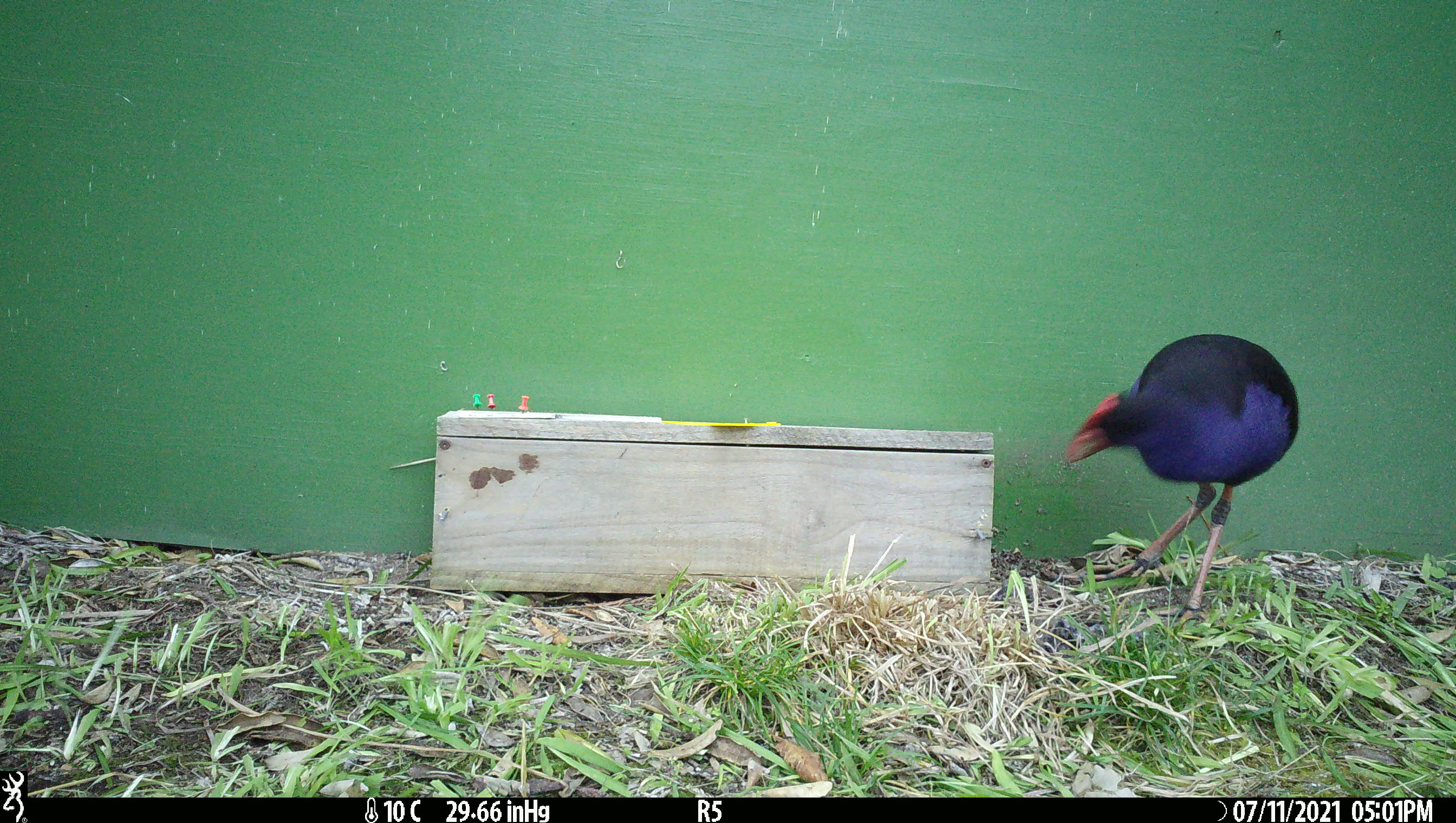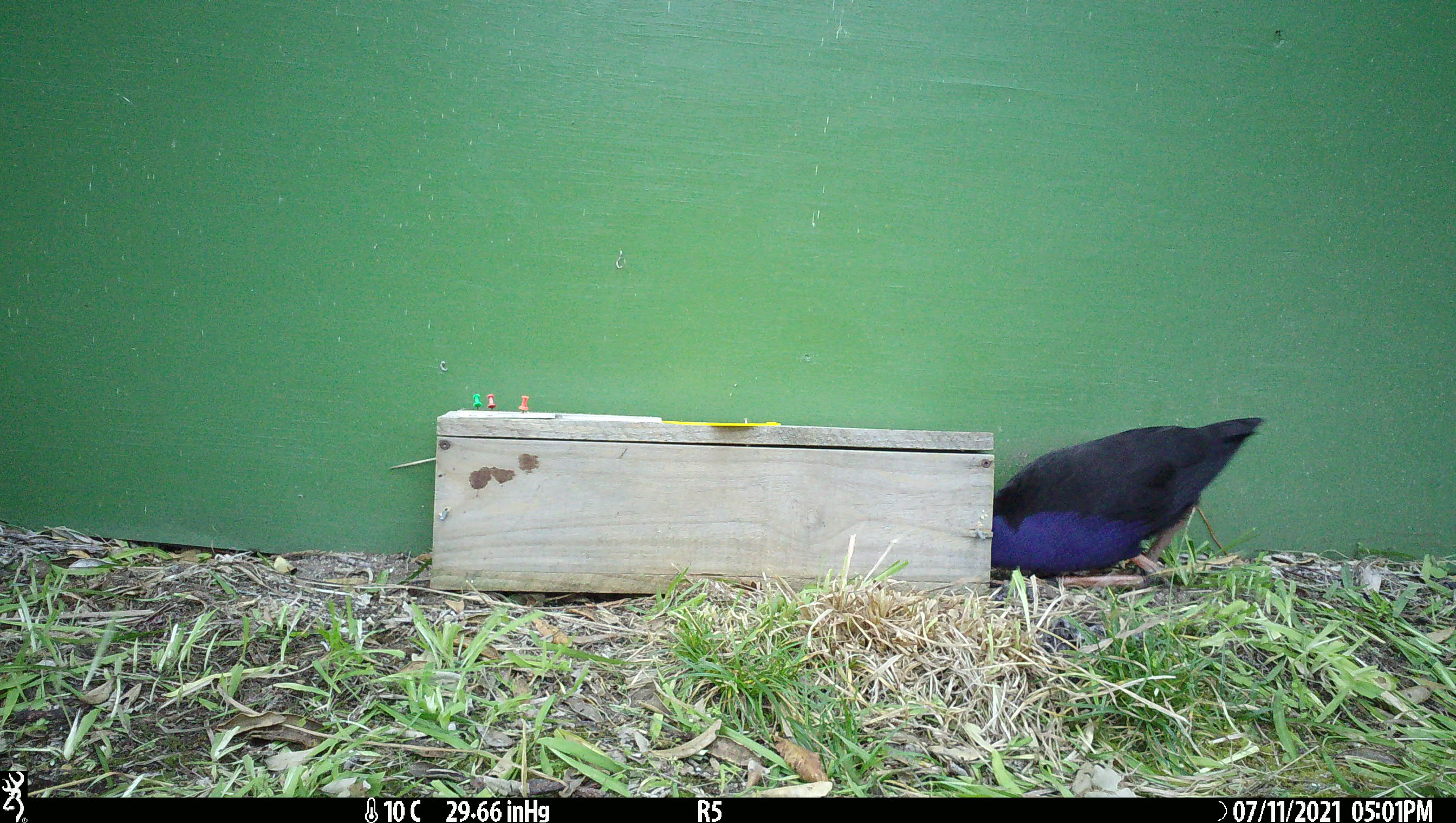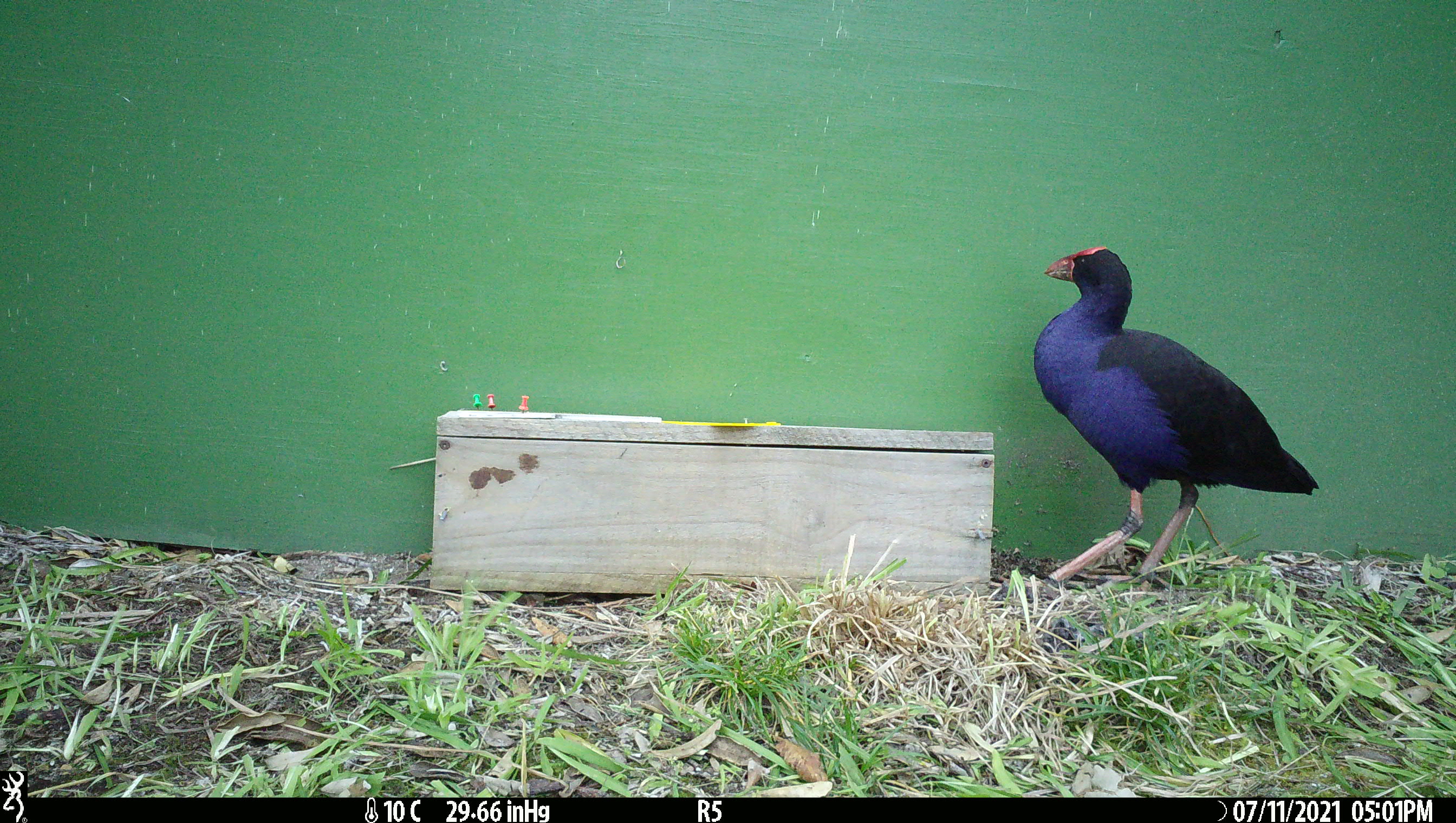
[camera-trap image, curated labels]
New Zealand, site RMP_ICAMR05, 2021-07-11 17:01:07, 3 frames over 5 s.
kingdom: Animalia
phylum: Chordata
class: Aves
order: Gruiformes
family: Rallidae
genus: Porphyrio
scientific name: Porphyrio melanotus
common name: australasian swamphen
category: pukeko